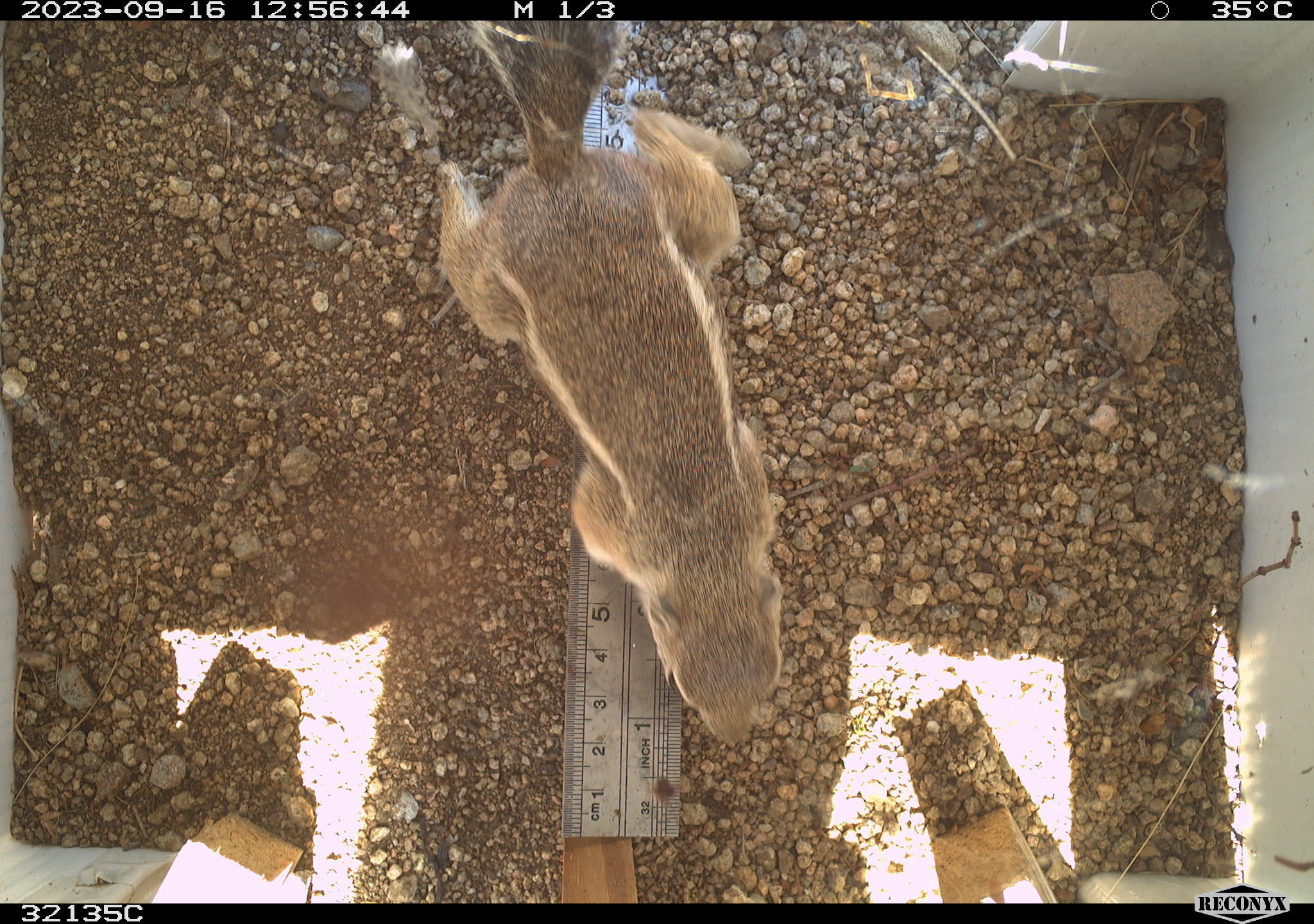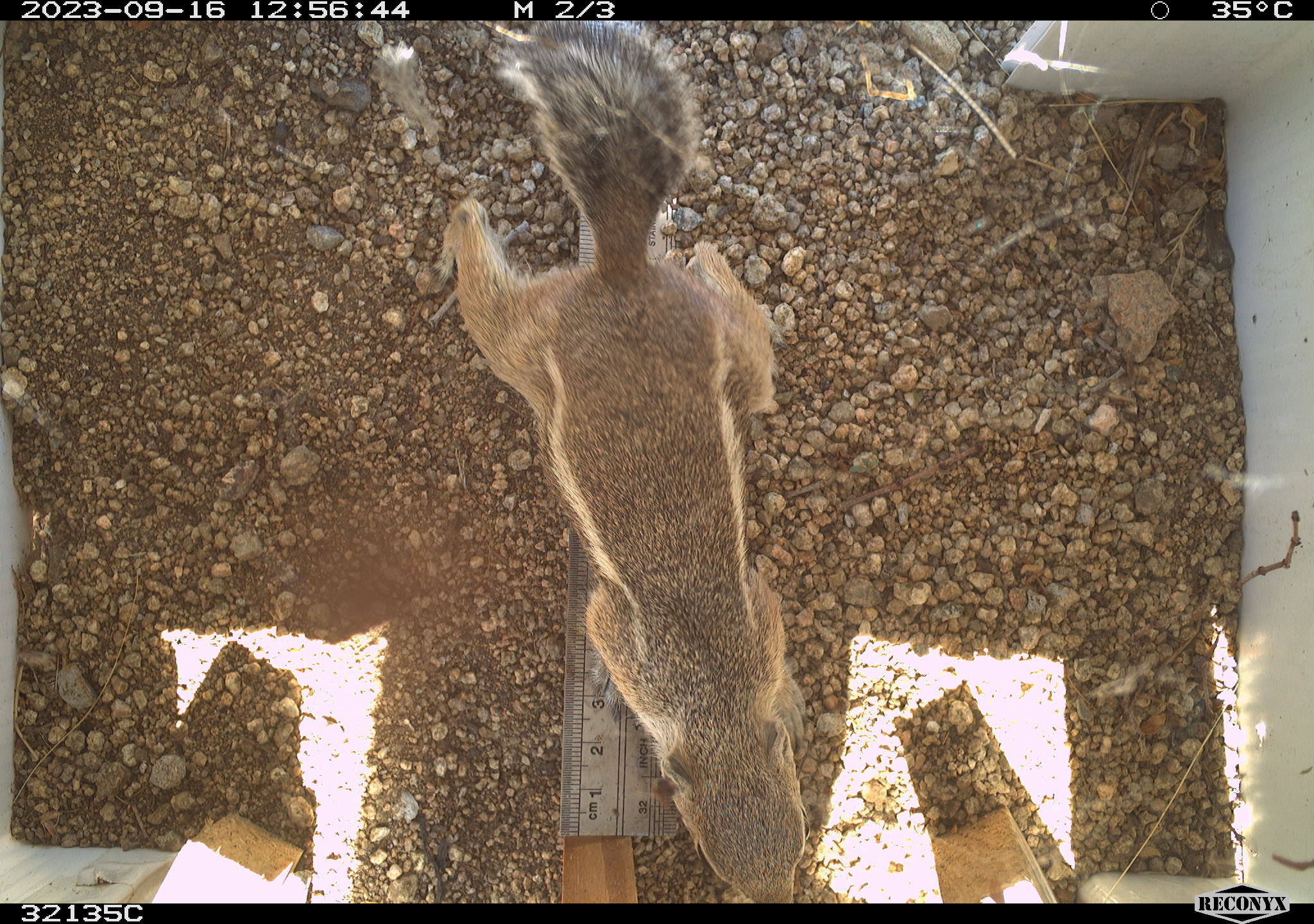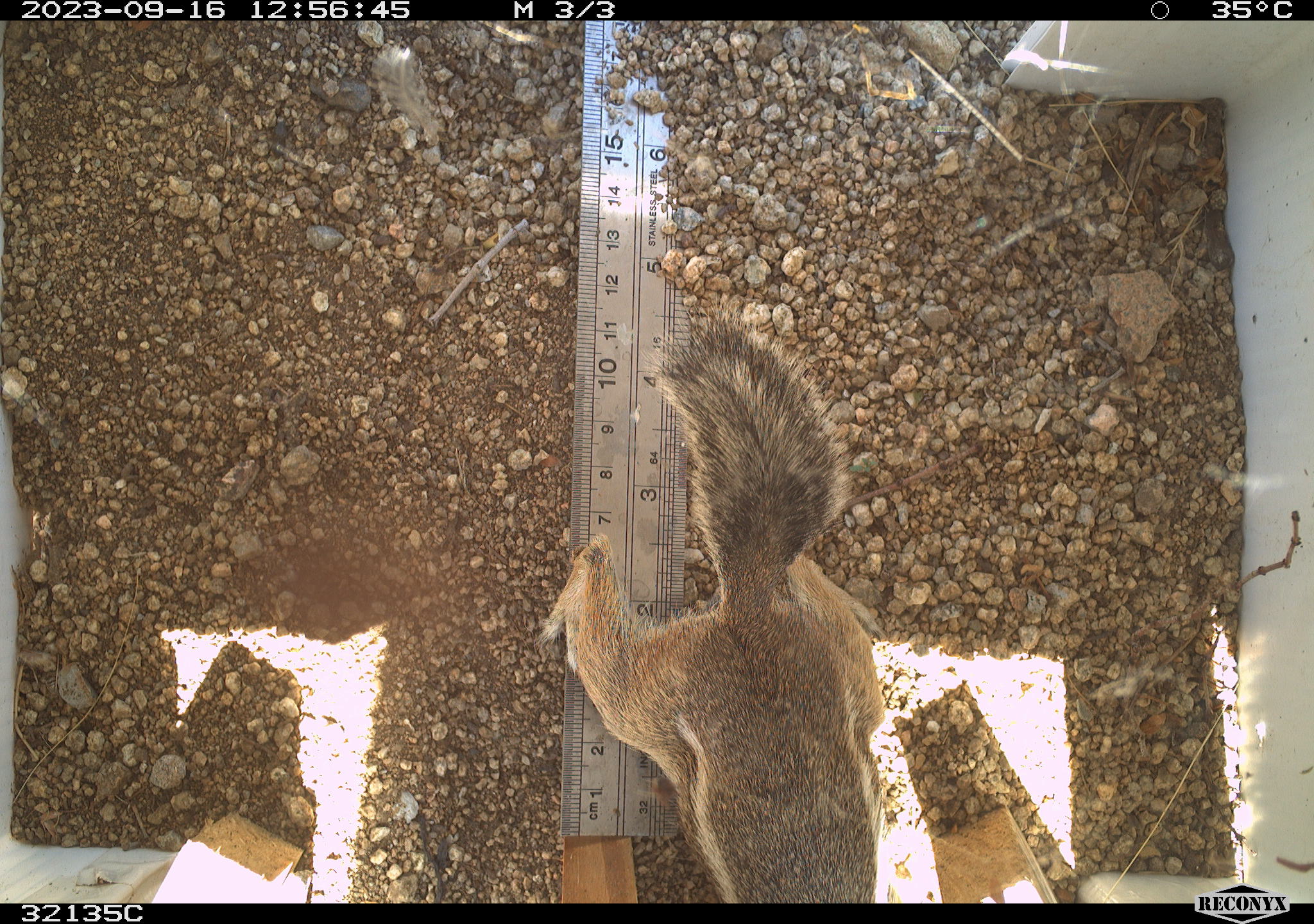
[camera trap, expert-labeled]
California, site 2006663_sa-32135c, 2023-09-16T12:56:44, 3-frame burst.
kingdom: Animalia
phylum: Chordata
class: Mammalia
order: Rodentia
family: Sciuridae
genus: Ammospermophilus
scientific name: Ammospermophilus leucurus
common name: white-tailed antelope squirrel